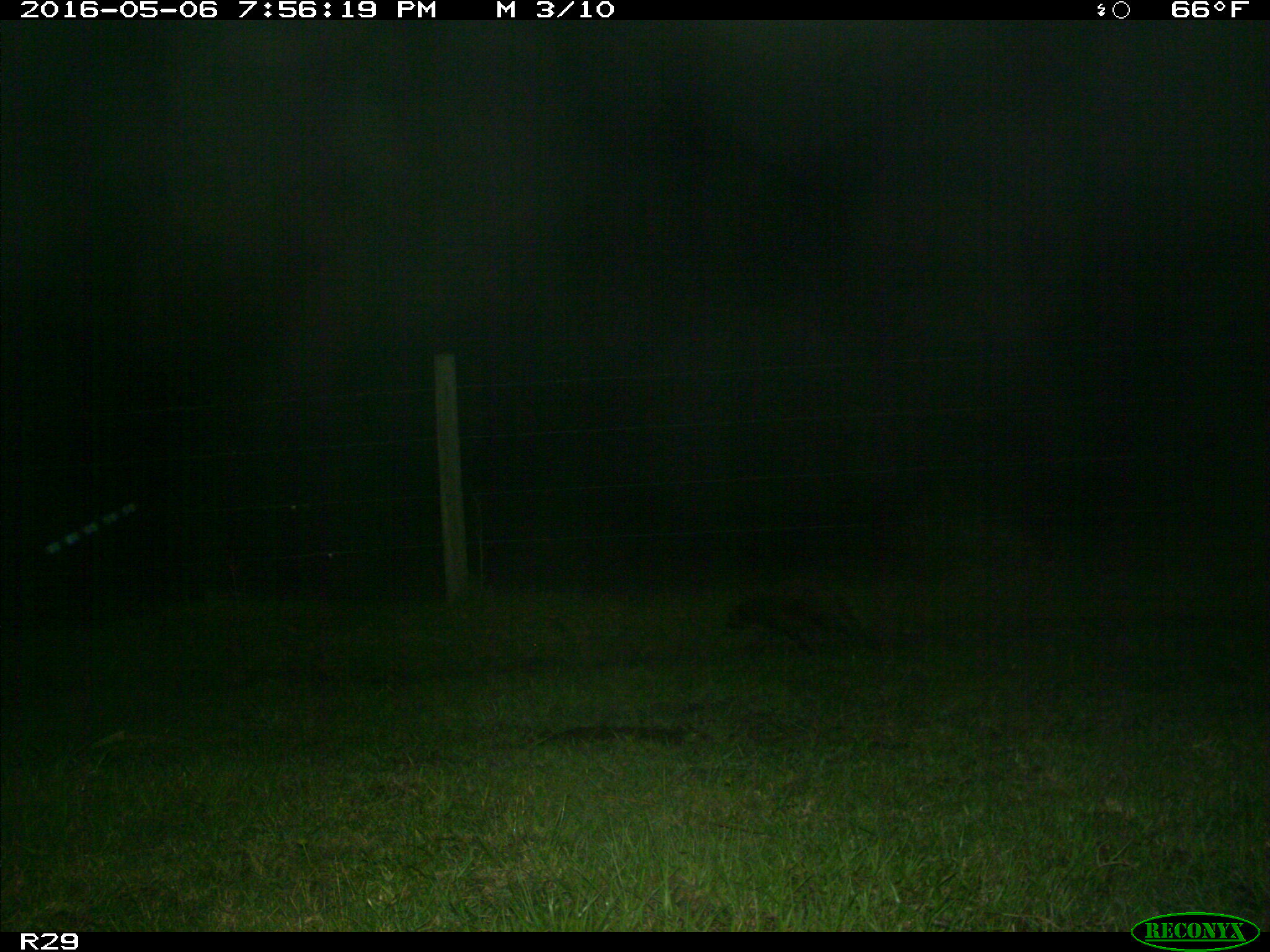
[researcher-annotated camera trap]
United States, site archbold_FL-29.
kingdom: Animalia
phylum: Chordata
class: Mammalia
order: Carnivora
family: Procyonidae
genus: Procyon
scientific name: Procyon lotor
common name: common raccoon